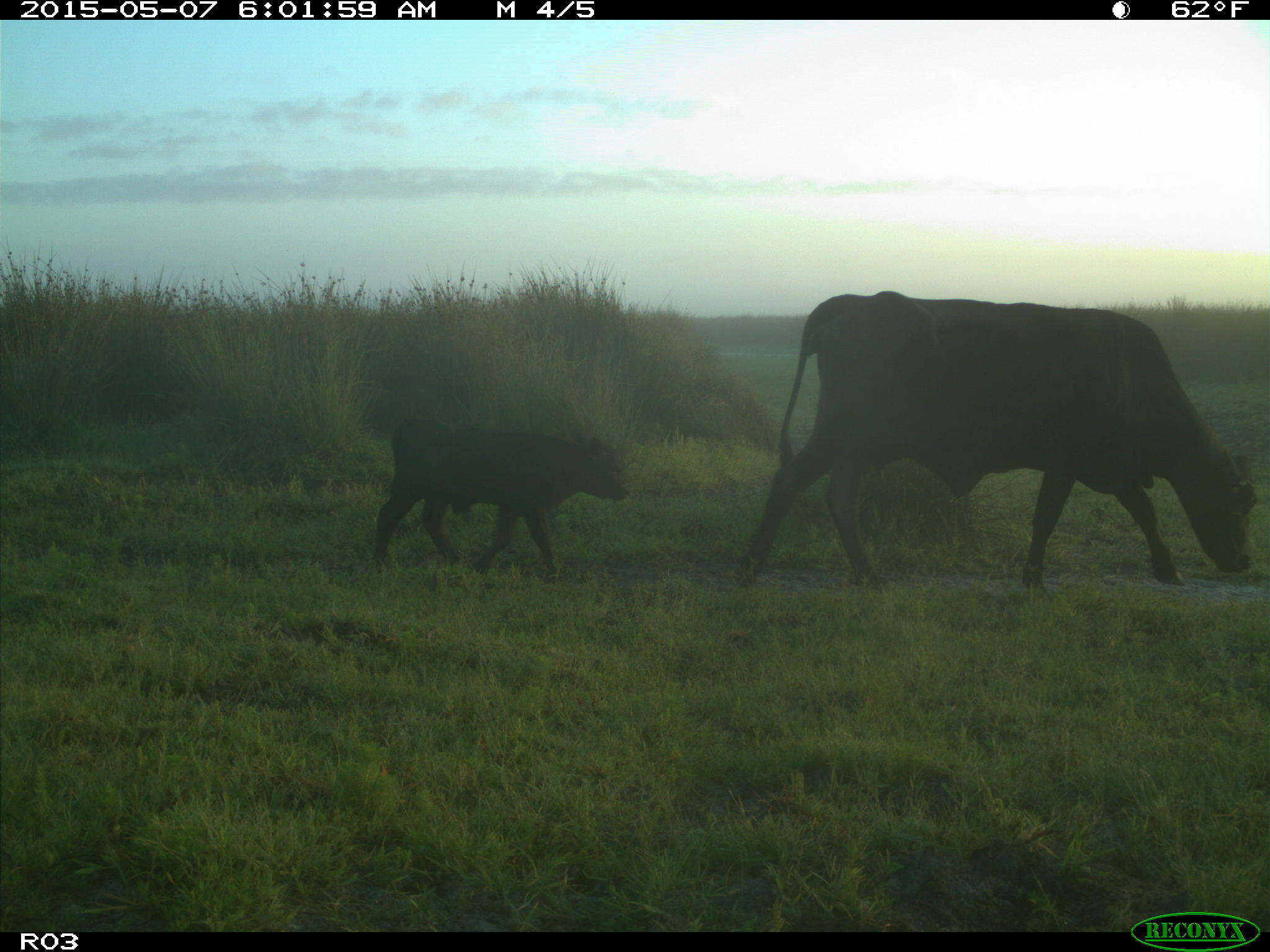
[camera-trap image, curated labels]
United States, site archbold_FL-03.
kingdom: Animalia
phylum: Chordata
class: Mammalia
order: Artiodactyla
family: Bovidae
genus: Bos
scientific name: Bos taurus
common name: domestic cow